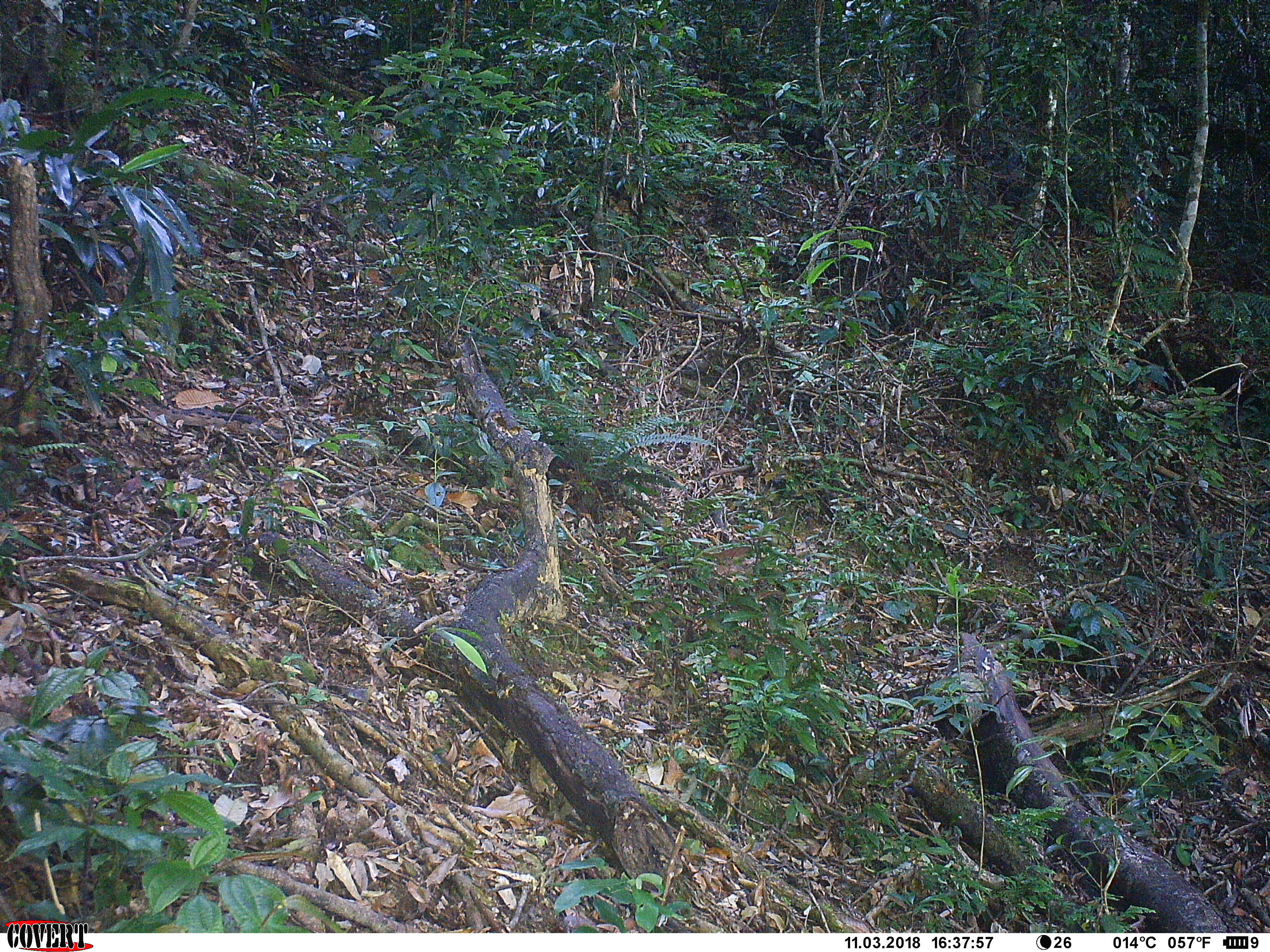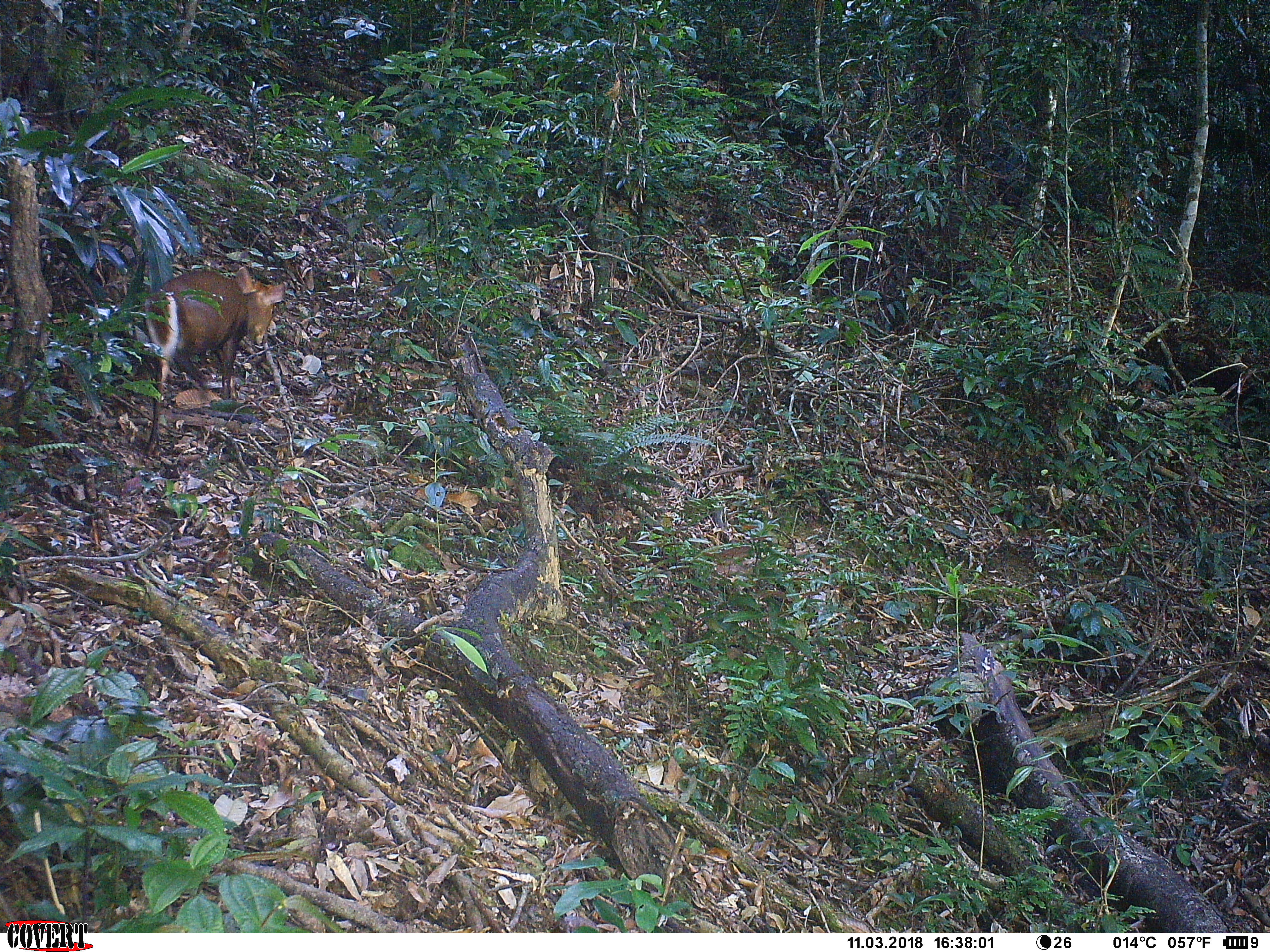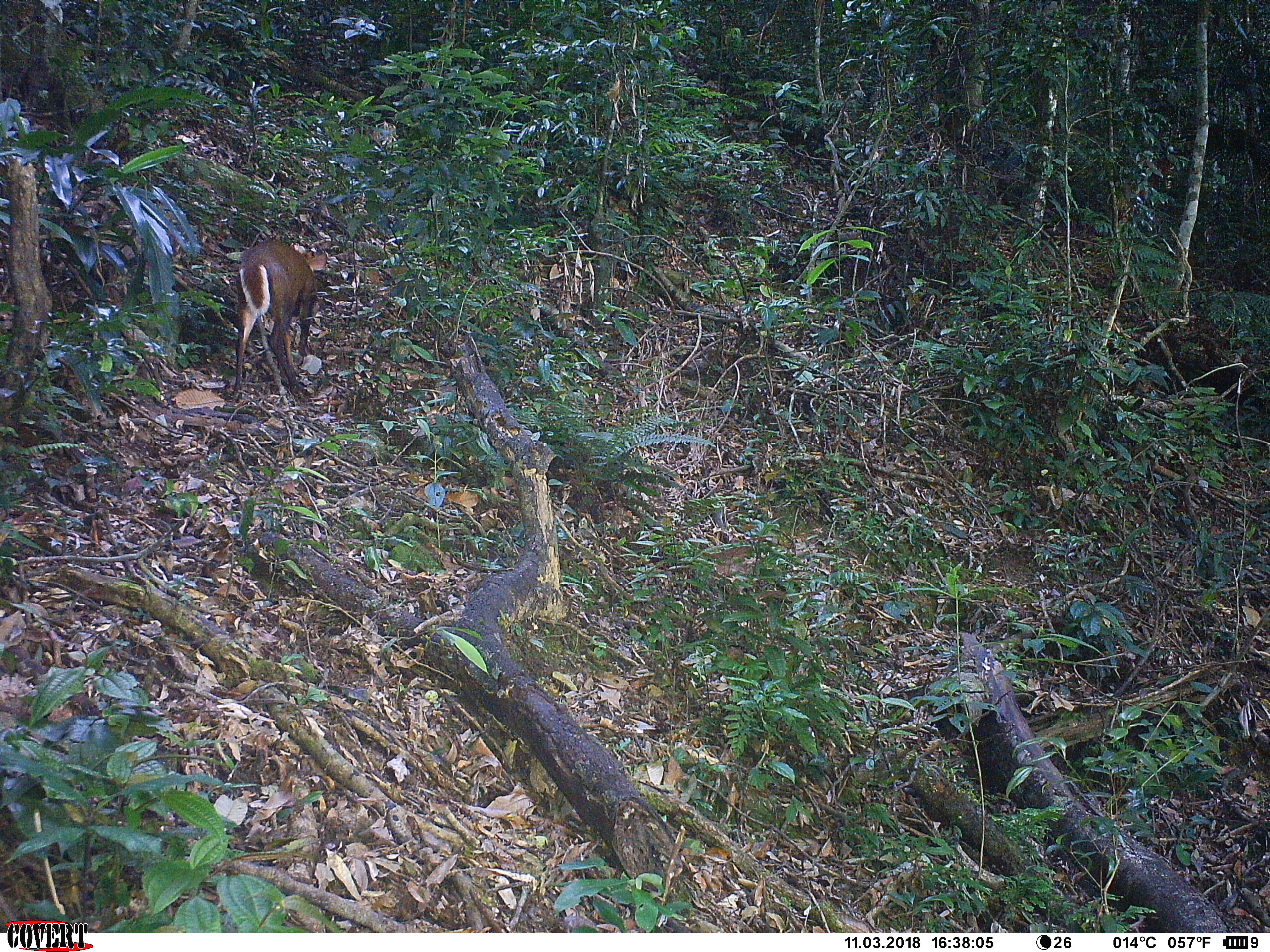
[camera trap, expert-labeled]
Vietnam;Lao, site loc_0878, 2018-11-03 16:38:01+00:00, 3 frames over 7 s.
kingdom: Animalia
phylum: Chordata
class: Mammalia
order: Artiodactyla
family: Cervidae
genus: Muntiacus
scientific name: Muntiacus rooseveltorum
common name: roosevelt's muntjac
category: roosevelts muntjac group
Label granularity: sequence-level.